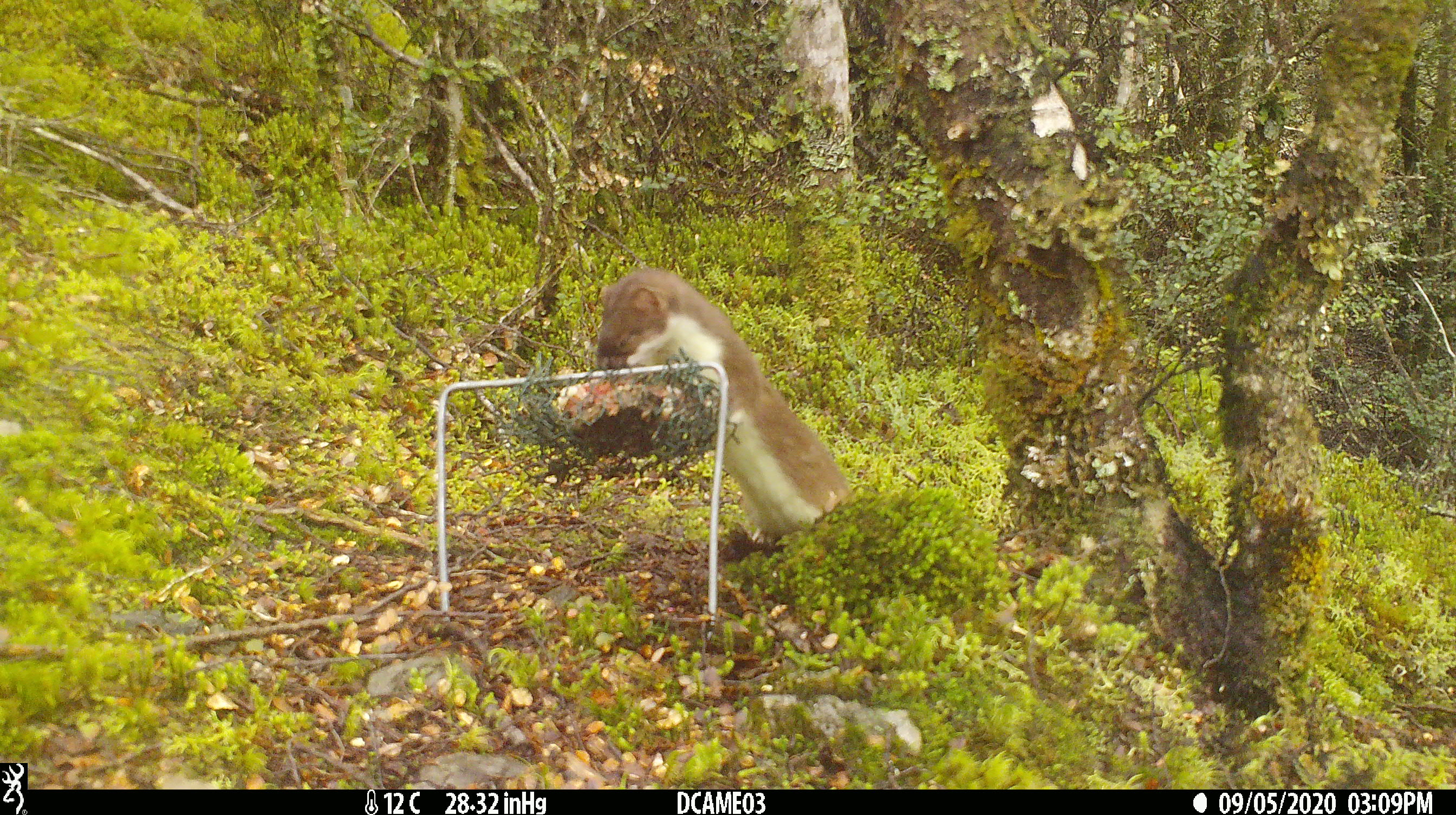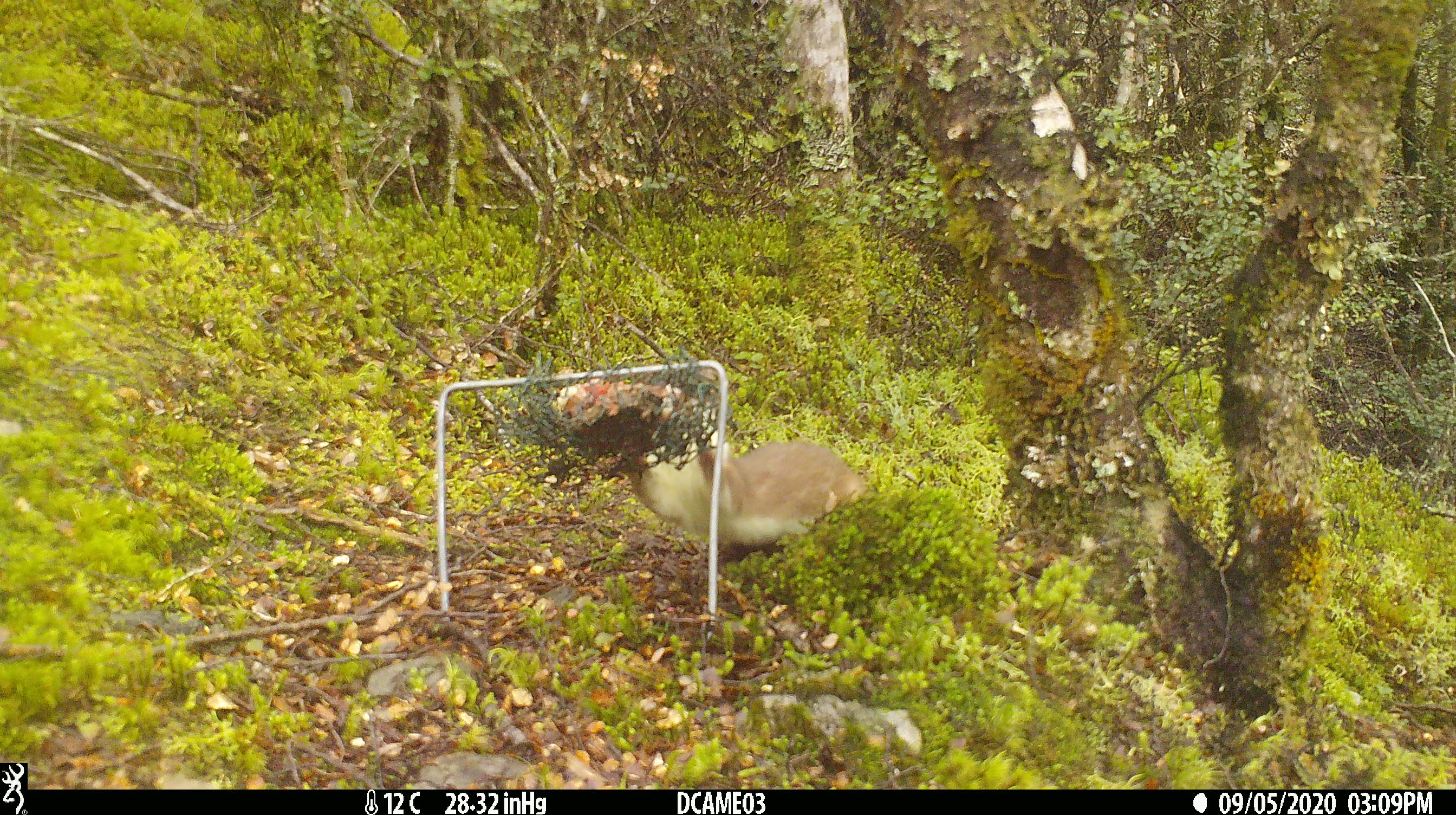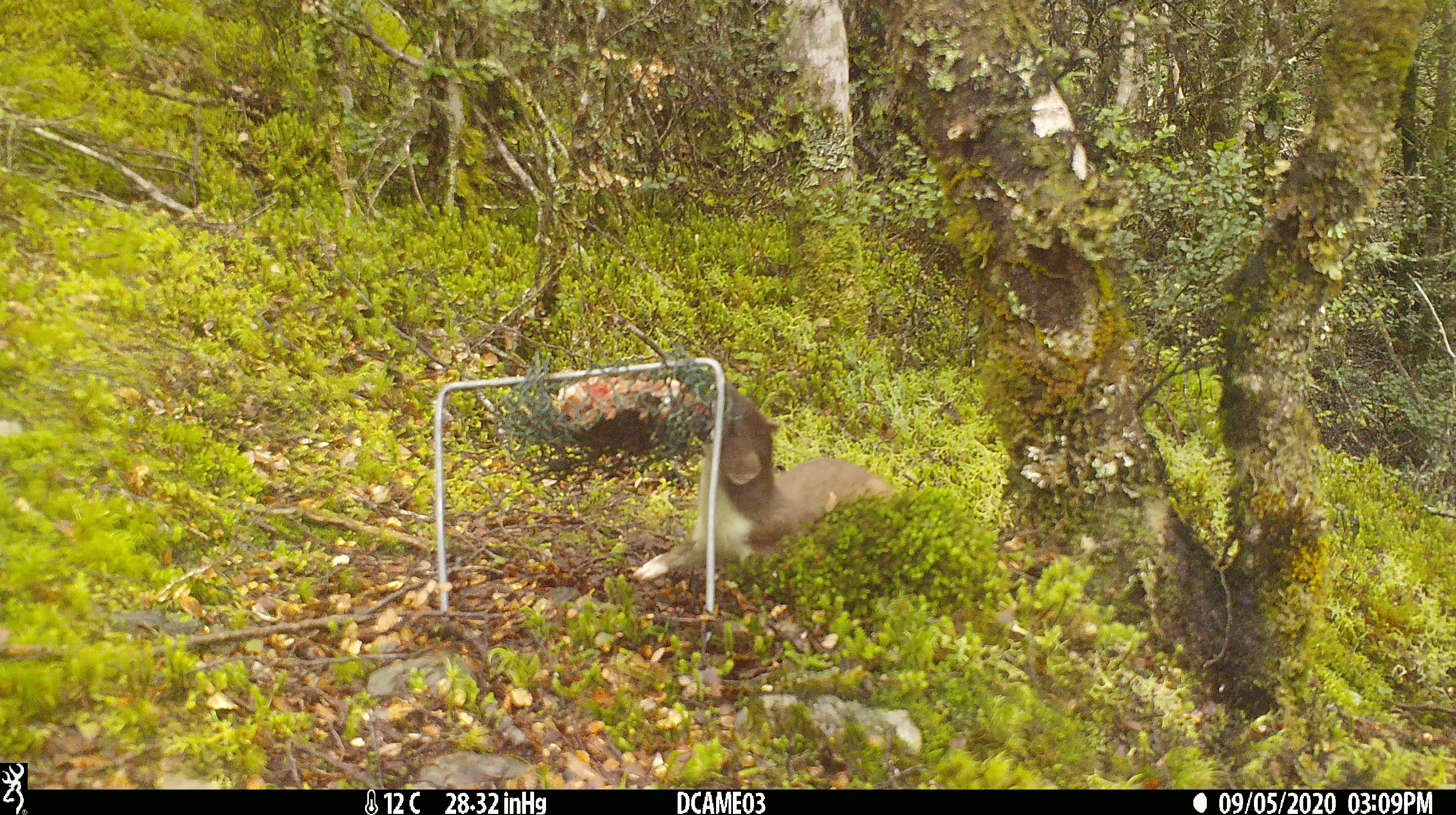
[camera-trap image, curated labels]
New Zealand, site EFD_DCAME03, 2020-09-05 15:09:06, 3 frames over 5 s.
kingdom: Animalia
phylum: Chordata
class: Mammalia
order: Carnivora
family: Mustelidae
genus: Mustela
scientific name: Mustela erminea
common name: stoat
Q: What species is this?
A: Stoat (Mustela erminea).